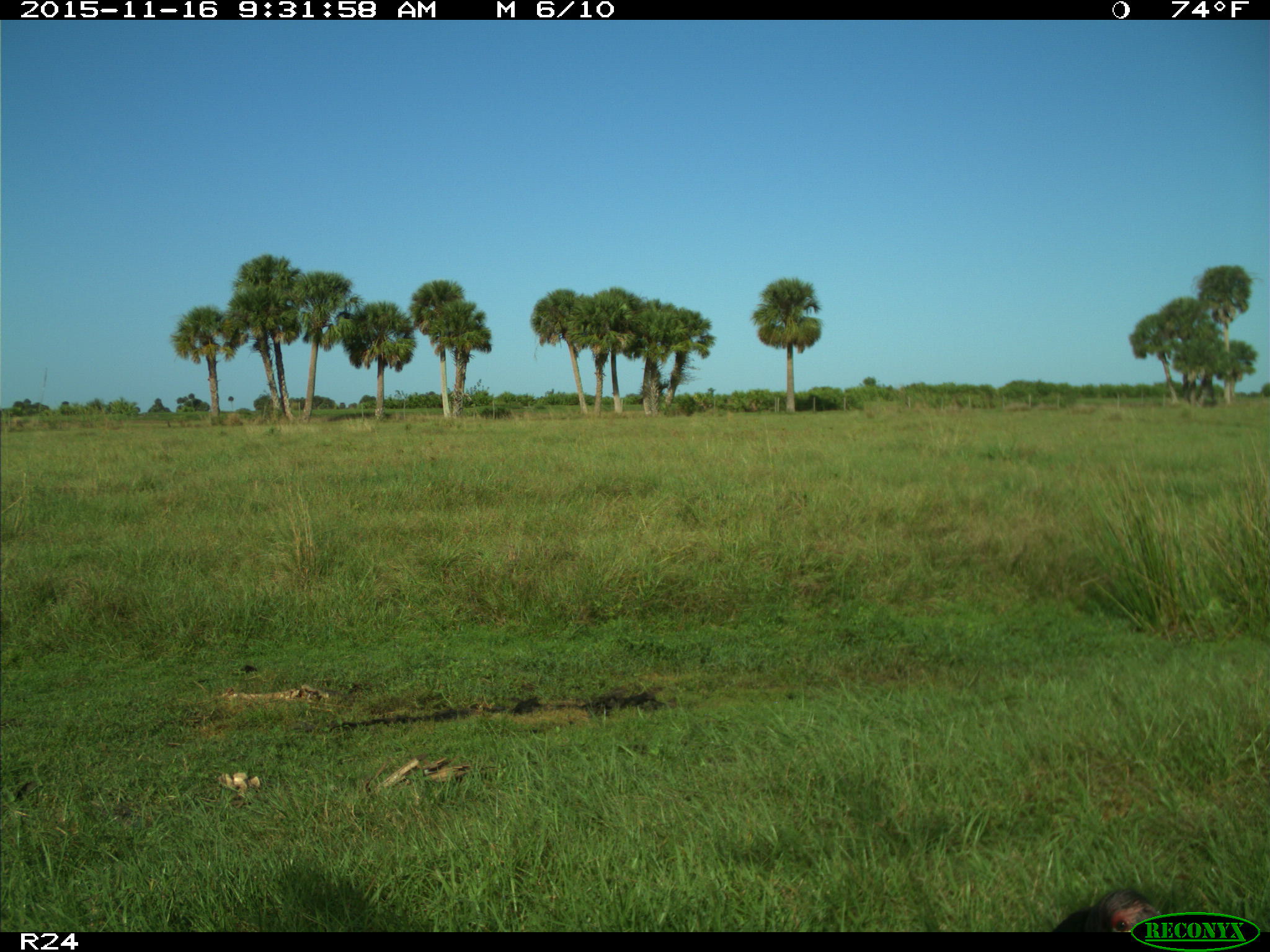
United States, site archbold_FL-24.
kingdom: Animalia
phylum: Chordata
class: Aves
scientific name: Aves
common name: birds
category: unidentified bird